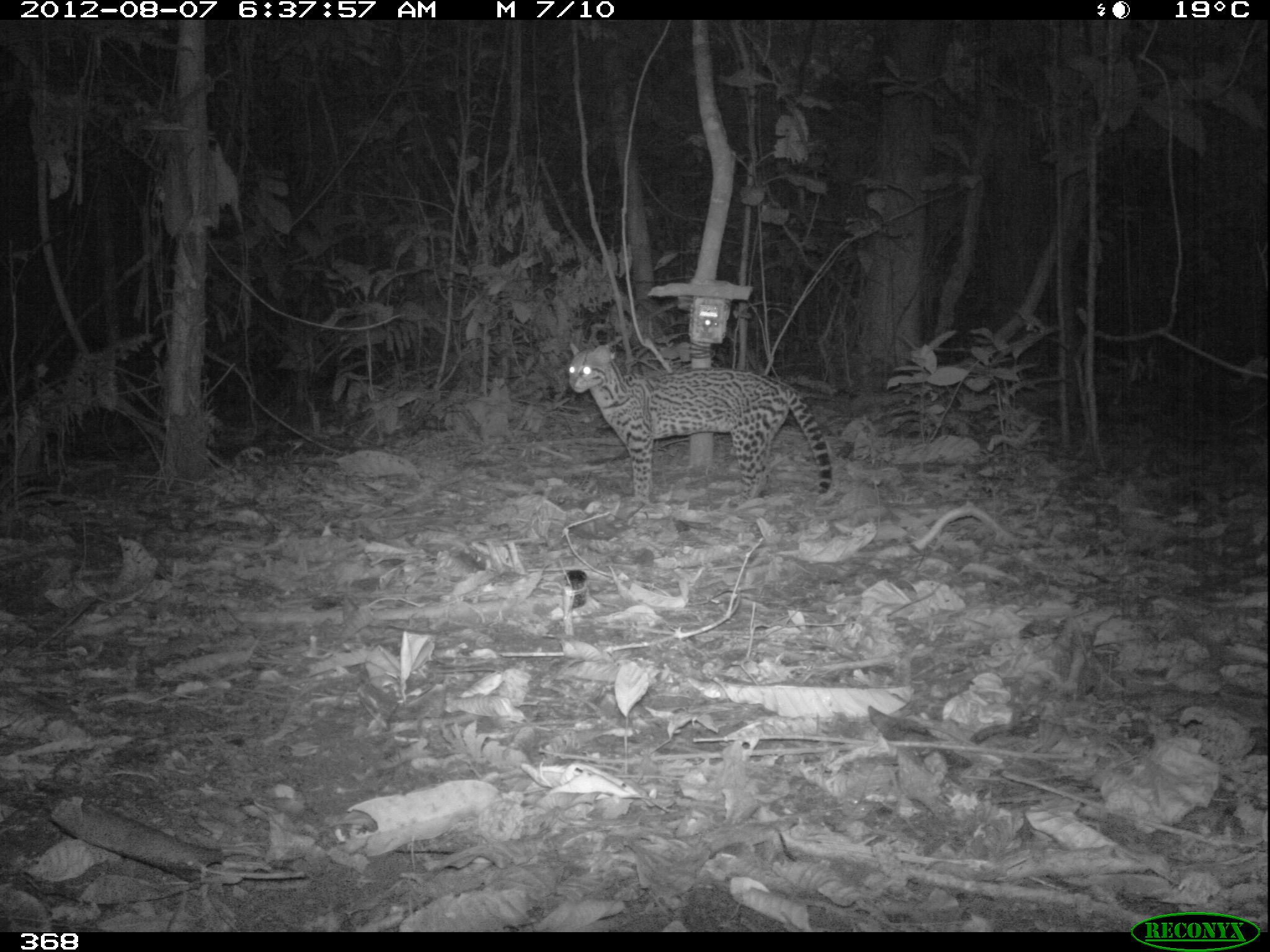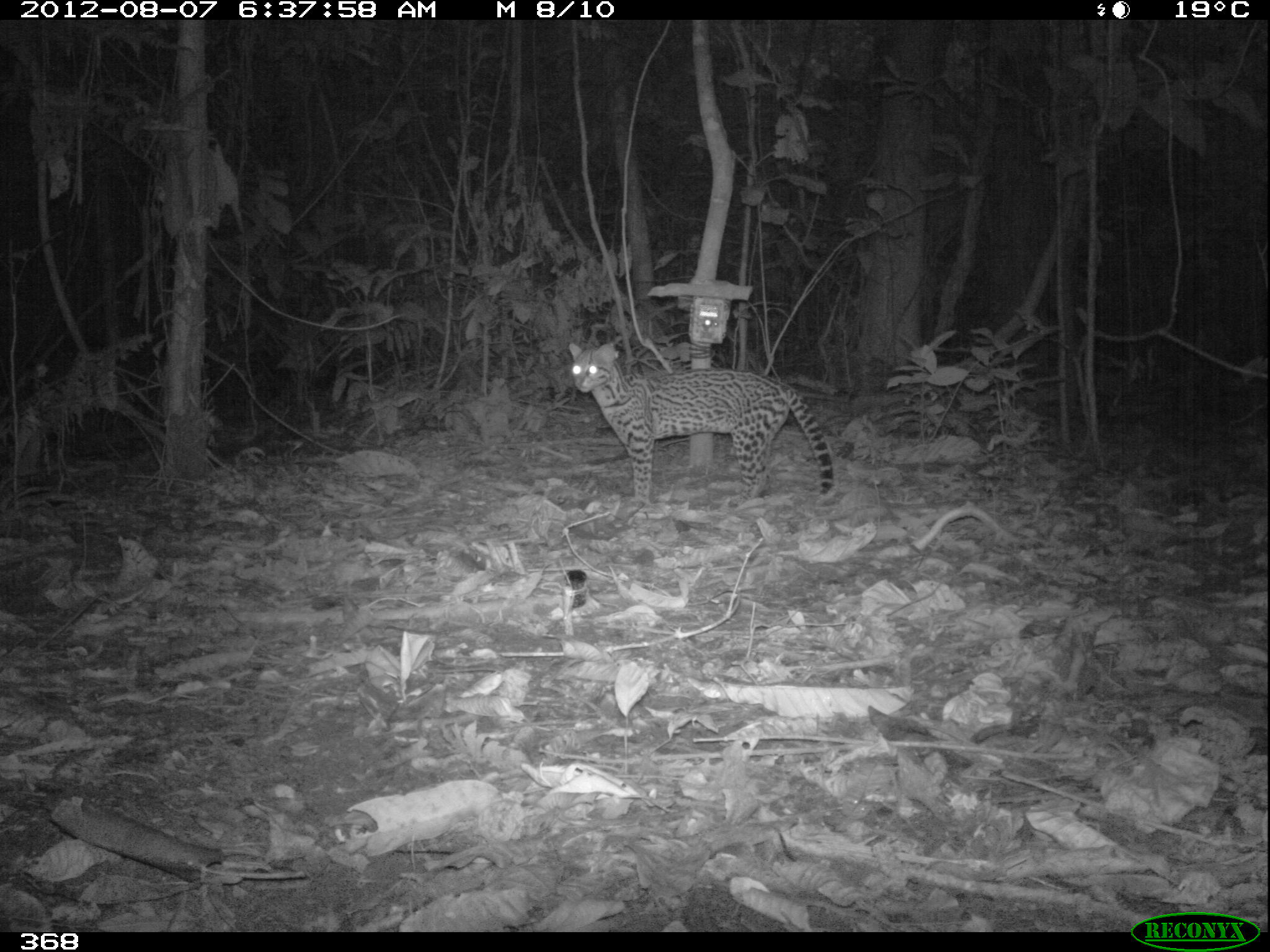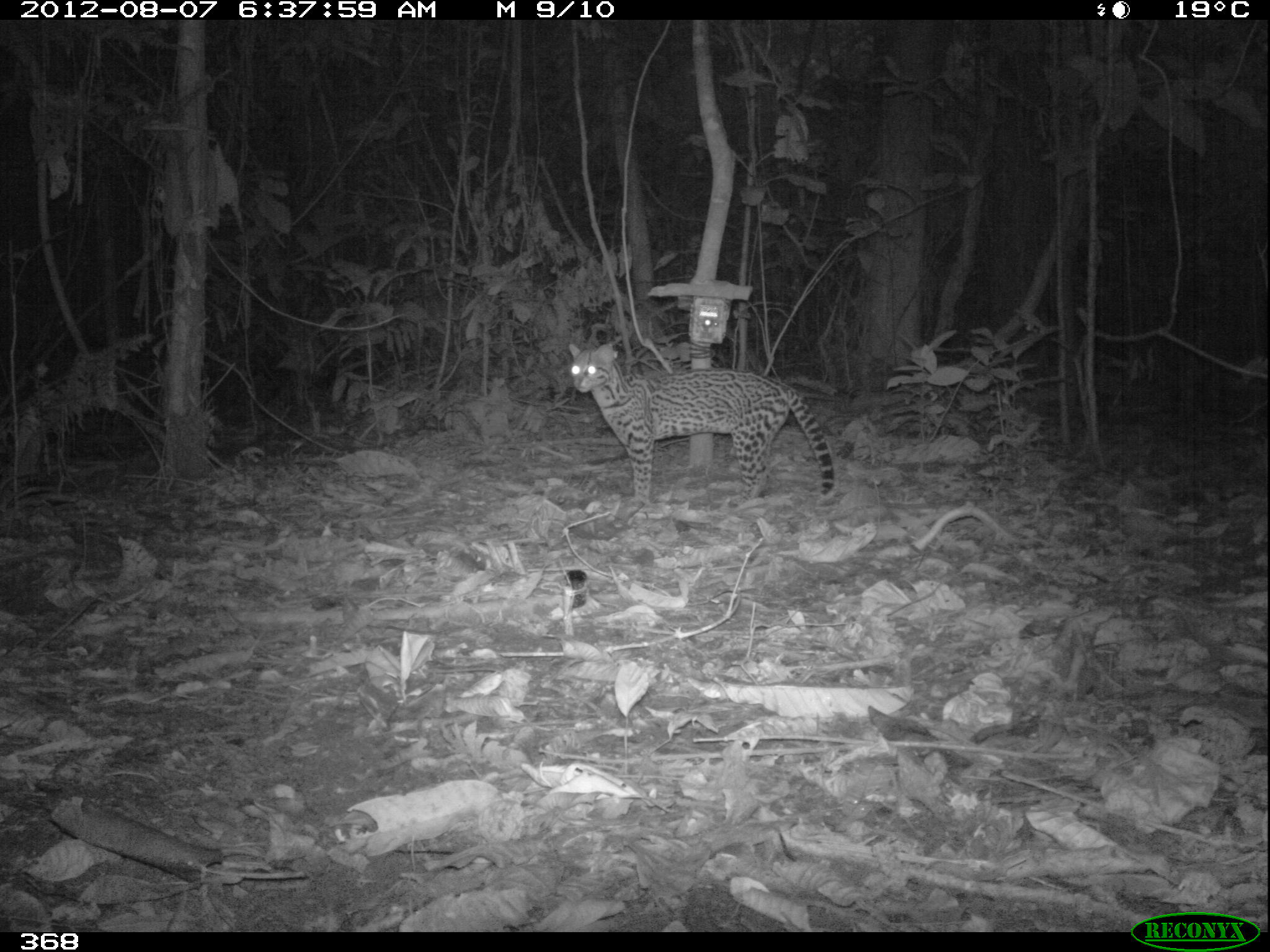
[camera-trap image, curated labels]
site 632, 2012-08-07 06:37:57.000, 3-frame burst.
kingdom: Animalia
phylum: Chordata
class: Mammalia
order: Carnivora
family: Felidae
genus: Leopardus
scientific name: Leopardus pardalis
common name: ocelot